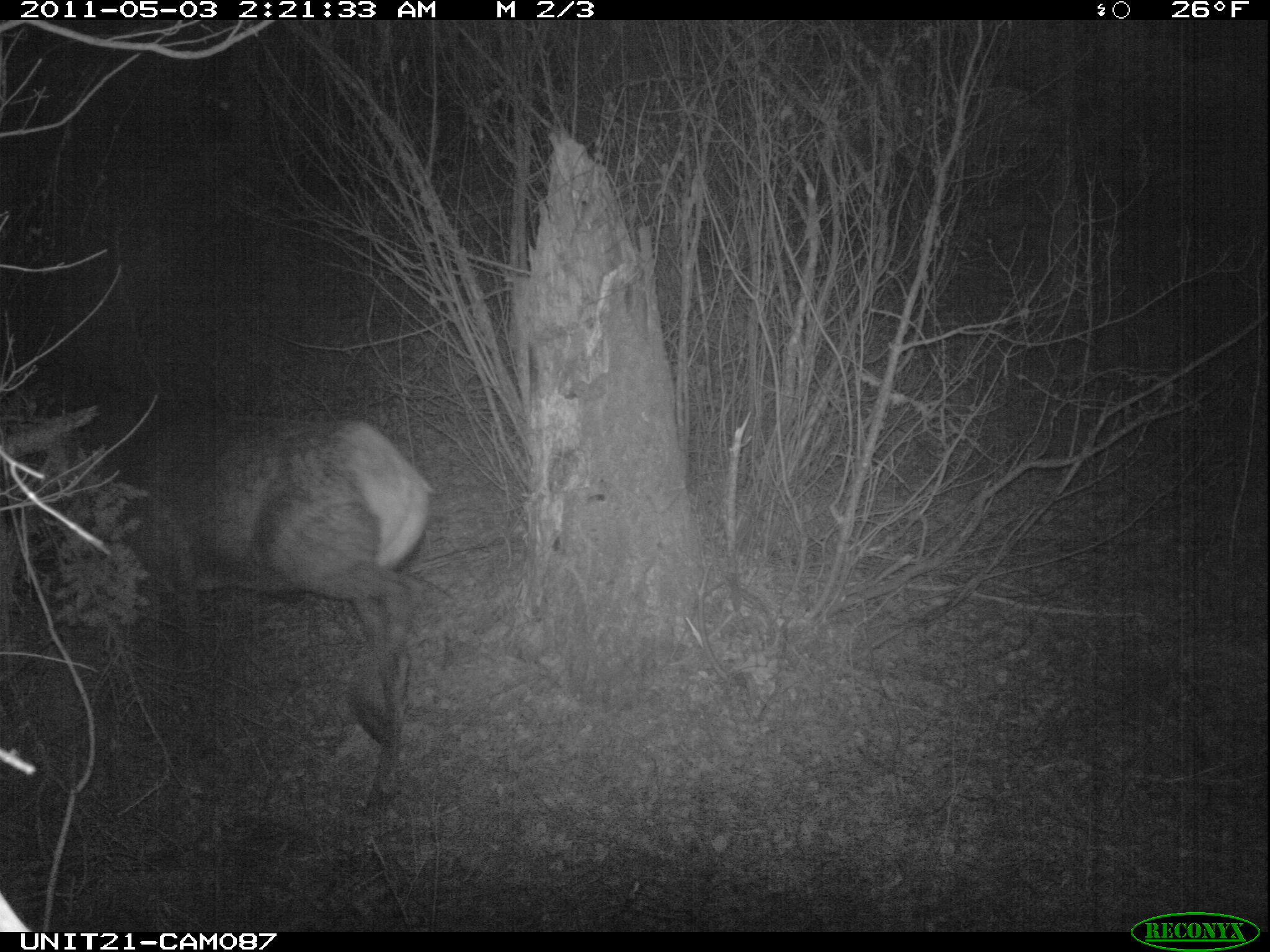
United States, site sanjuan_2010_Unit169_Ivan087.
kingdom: Animalia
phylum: Chordata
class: Mammalia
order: Artiodactyla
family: Cervidae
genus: Cervus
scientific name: Cervus elaphus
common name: red deer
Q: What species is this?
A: Cervus elaphus (red deer).